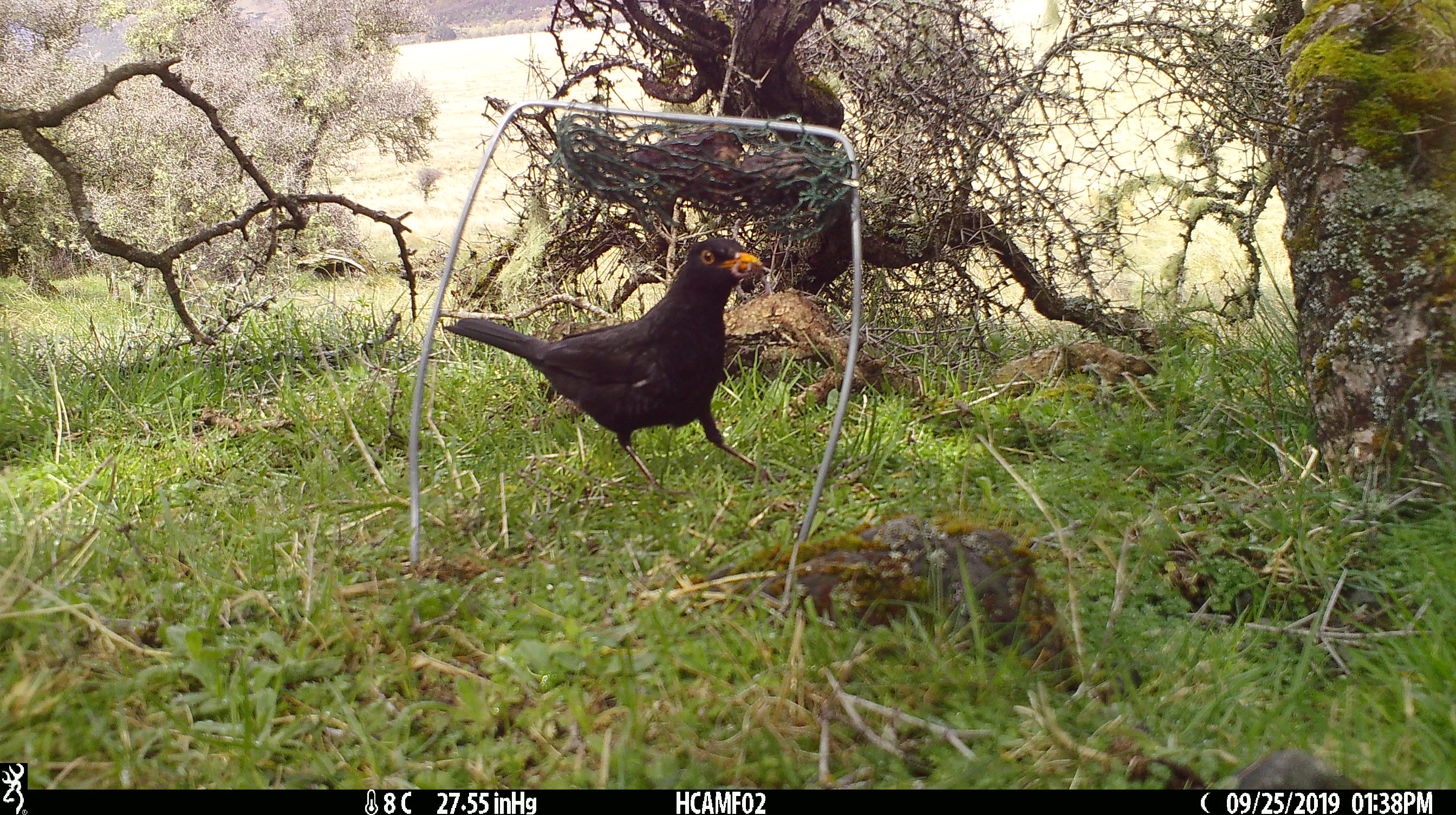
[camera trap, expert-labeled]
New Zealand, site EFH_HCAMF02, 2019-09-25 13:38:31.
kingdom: Animalia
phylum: Chordata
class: Aves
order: Passeriformes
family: Turdidae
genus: Turdus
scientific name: Turdus merula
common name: eurasian blackbird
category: blackbird